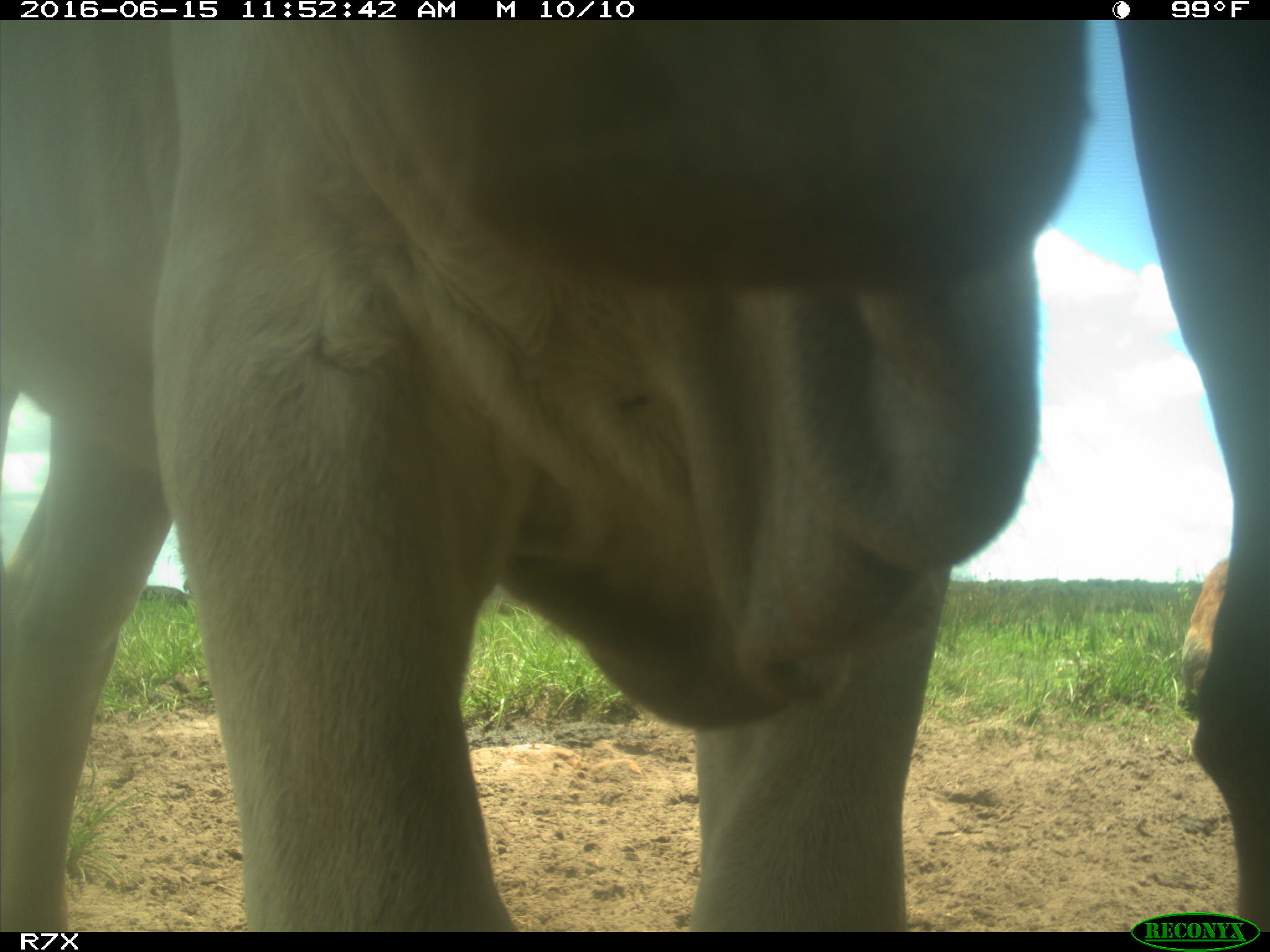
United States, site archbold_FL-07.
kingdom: Animalia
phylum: Chordata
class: Mammalia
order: Artiodactyla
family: Bovidae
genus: Bos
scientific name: Bos taurus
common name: domestic cow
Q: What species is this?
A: Bos taurus (domestic cow).